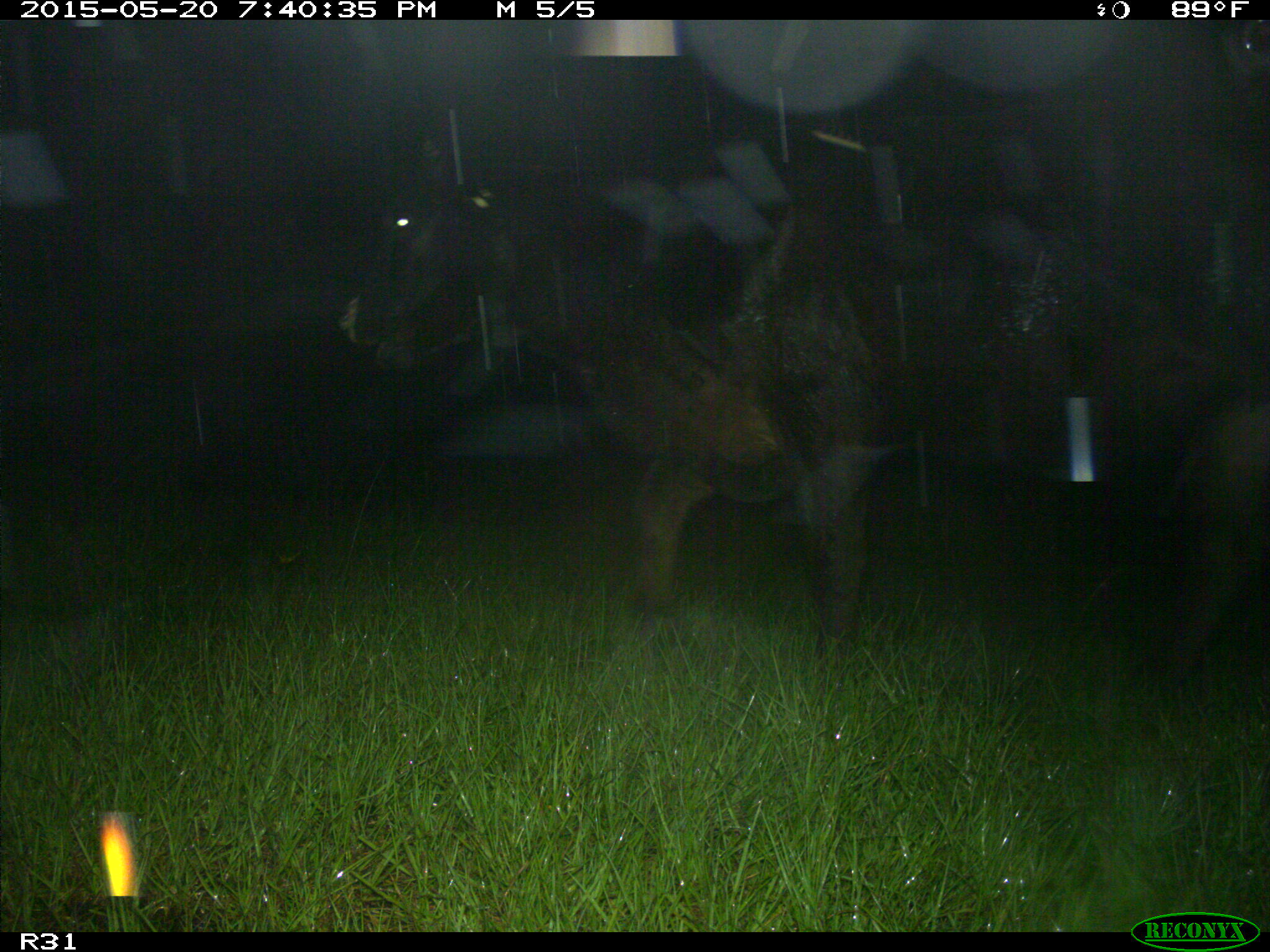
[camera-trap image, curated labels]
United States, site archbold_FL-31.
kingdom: Animalia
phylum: Chordata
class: Mammalia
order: Artiodactyla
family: Bovidae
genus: Bos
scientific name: Bos taurus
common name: domestic cow